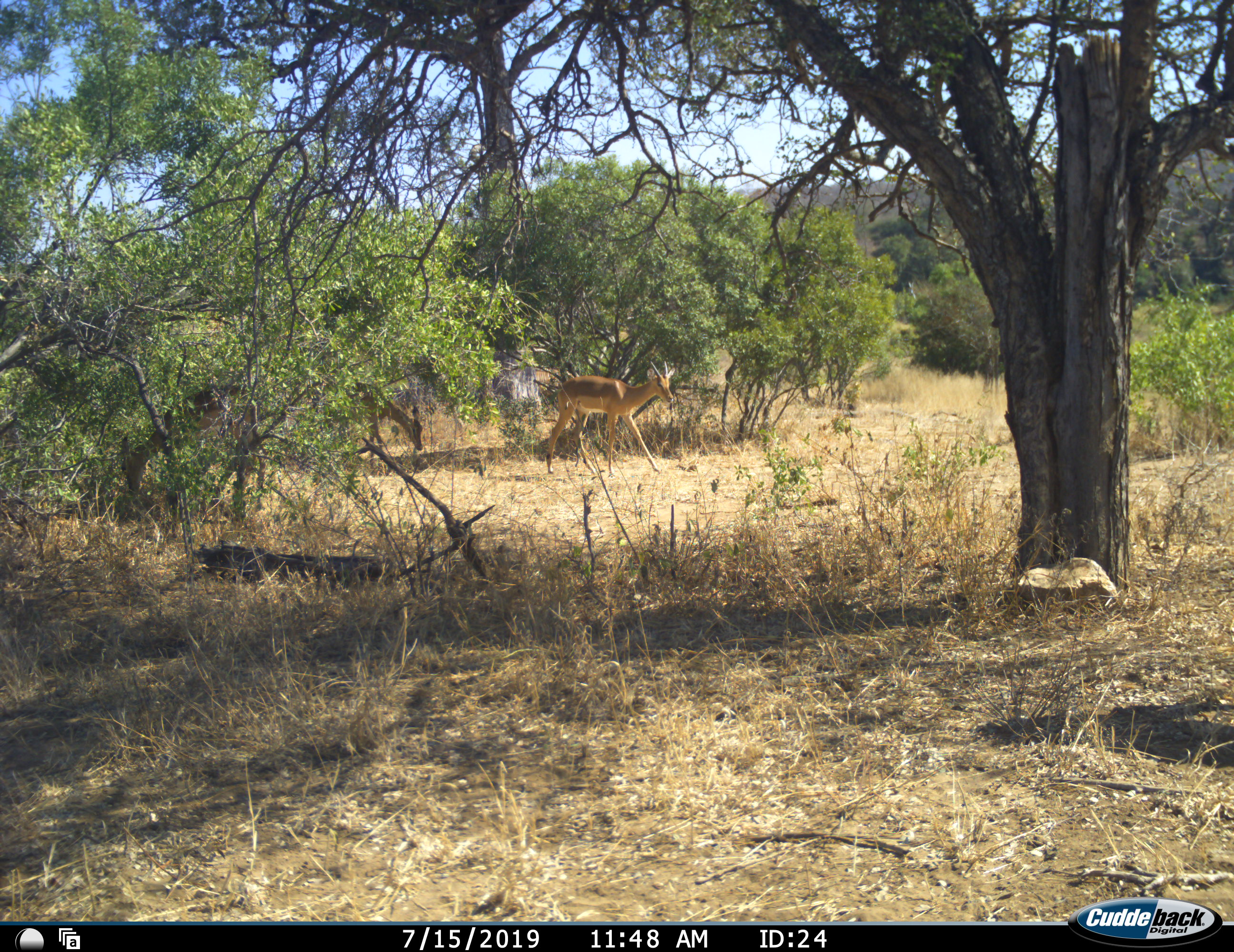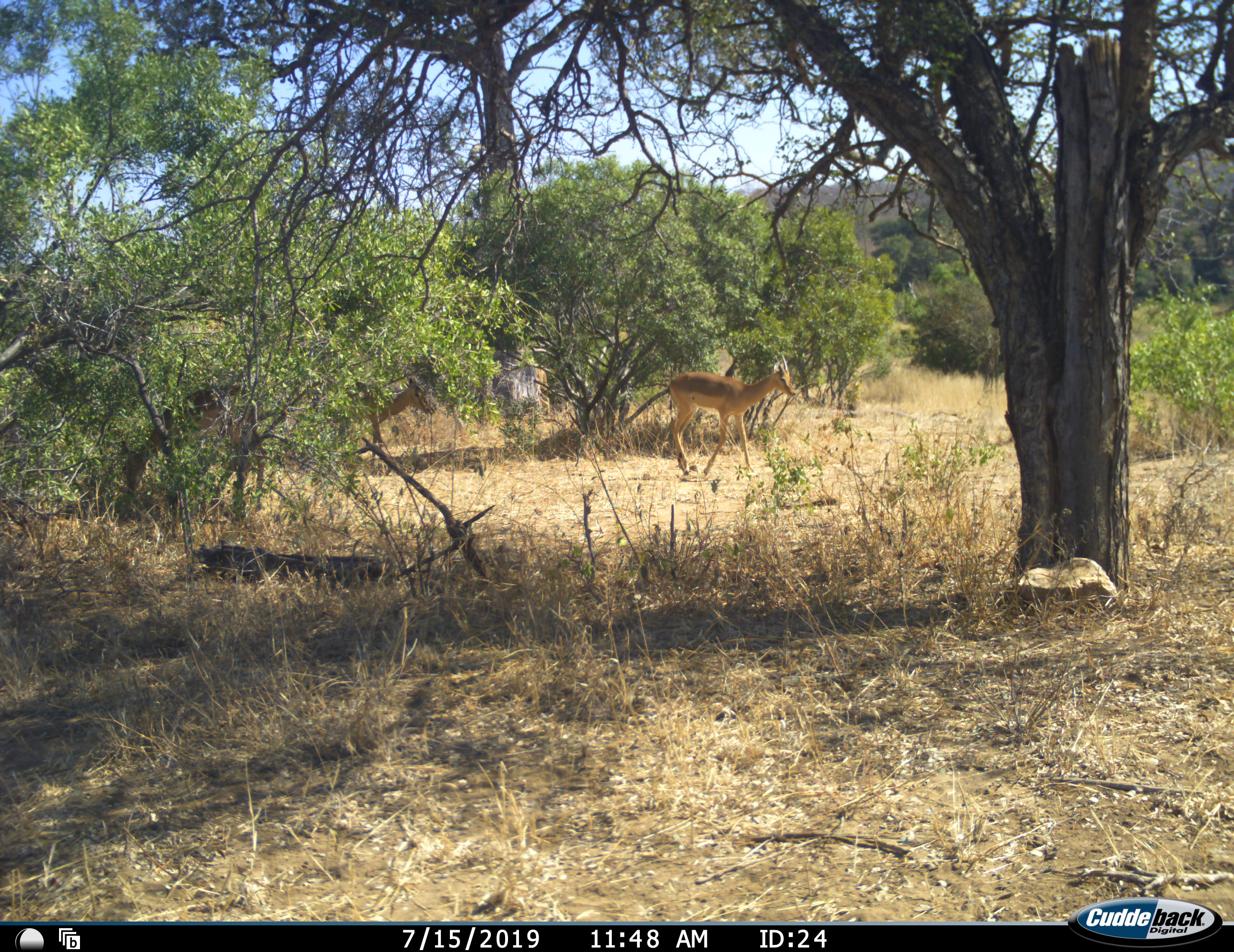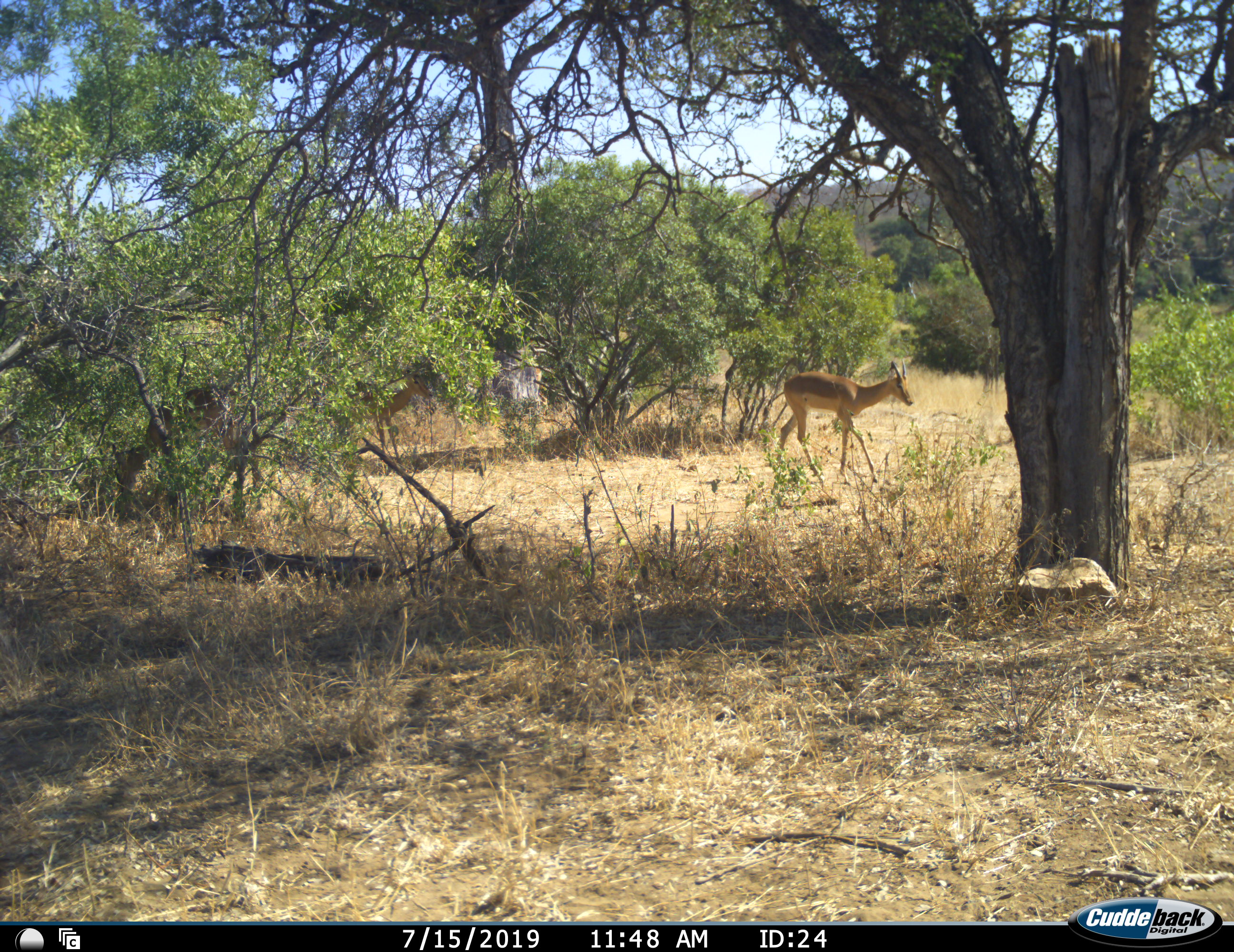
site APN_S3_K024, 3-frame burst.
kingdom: Animalia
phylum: Chordata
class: Mammalia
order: Artiodactyla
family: Bovidae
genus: Aepyceros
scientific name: Aepyceros melampus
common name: impala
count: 3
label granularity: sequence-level